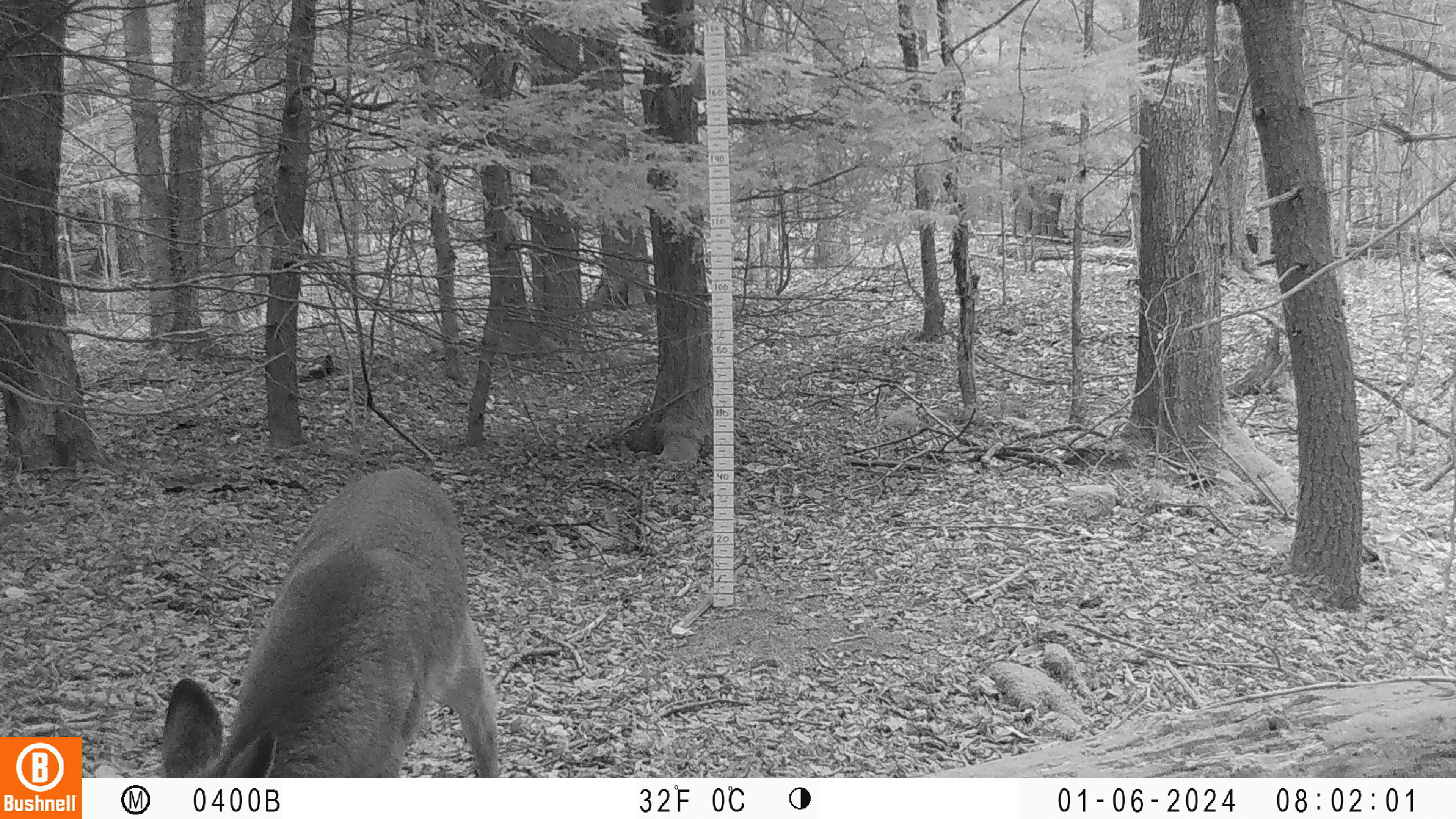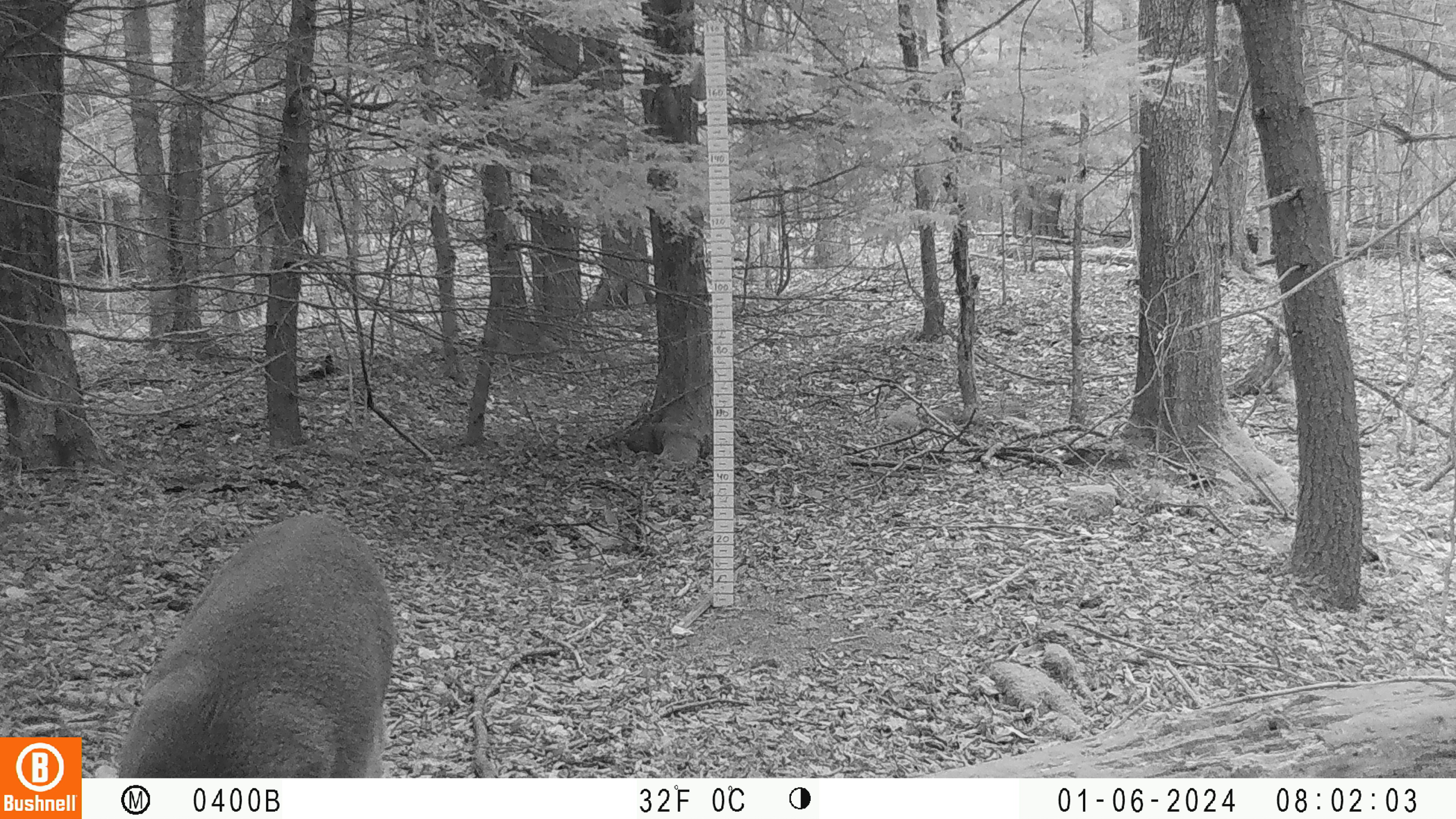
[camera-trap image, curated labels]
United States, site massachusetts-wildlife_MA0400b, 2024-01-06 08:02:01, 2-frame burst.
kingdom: Animalia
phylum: Chordata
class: Mammalia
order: Artiodactyla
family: Cervidae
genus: Odocoileus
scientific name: Odocoileus virginianus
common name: white-tailed deer